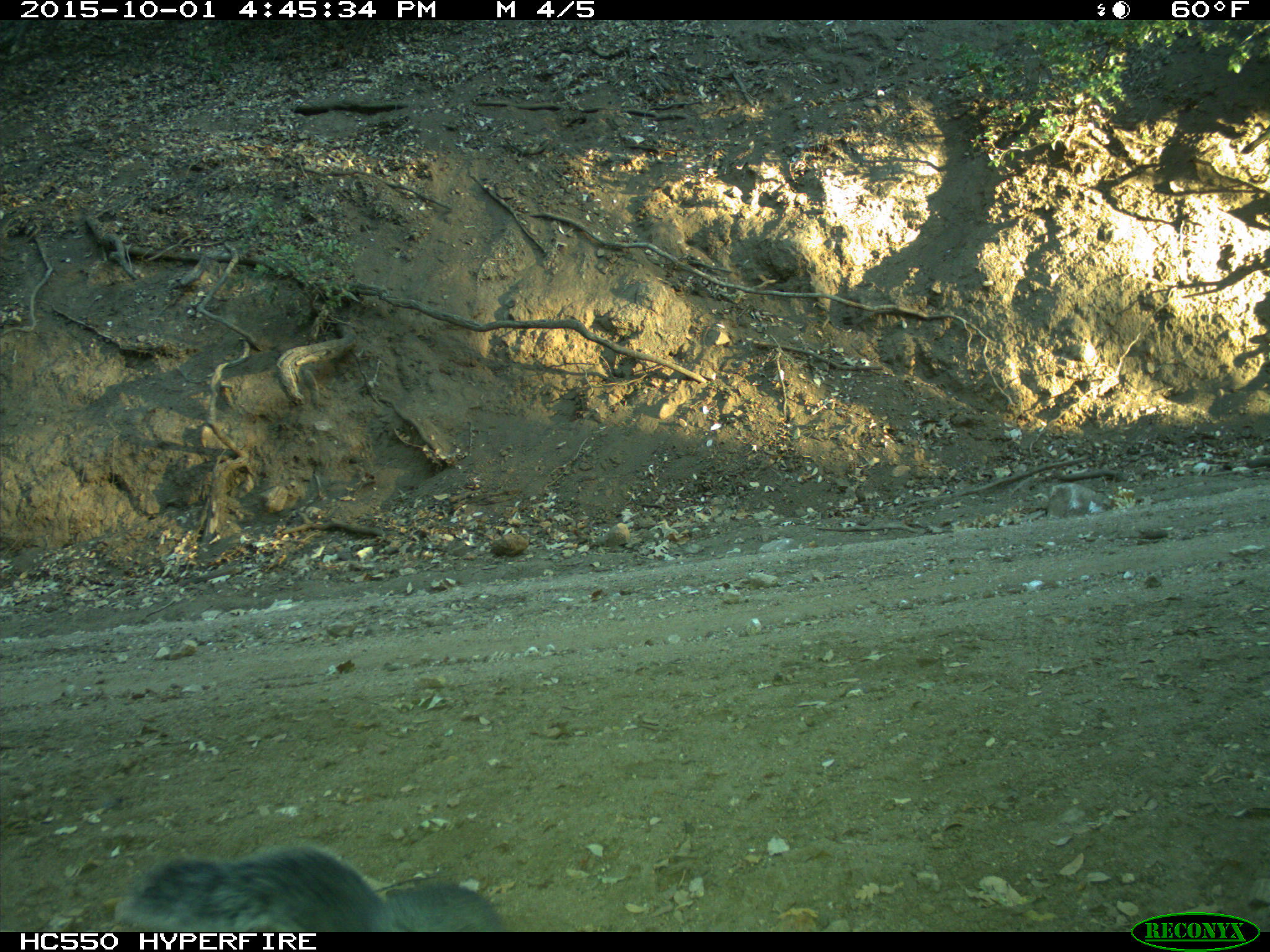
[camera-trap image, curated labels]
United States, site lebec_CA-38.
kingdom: Animalia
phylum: Chordata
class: Mammalia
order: Rodentia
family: Sciuridae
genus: Sciurus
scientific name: Sciurus carolinensis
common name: eastern gray squirrel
Sciurus carolinensis (eastern gray squirrel).